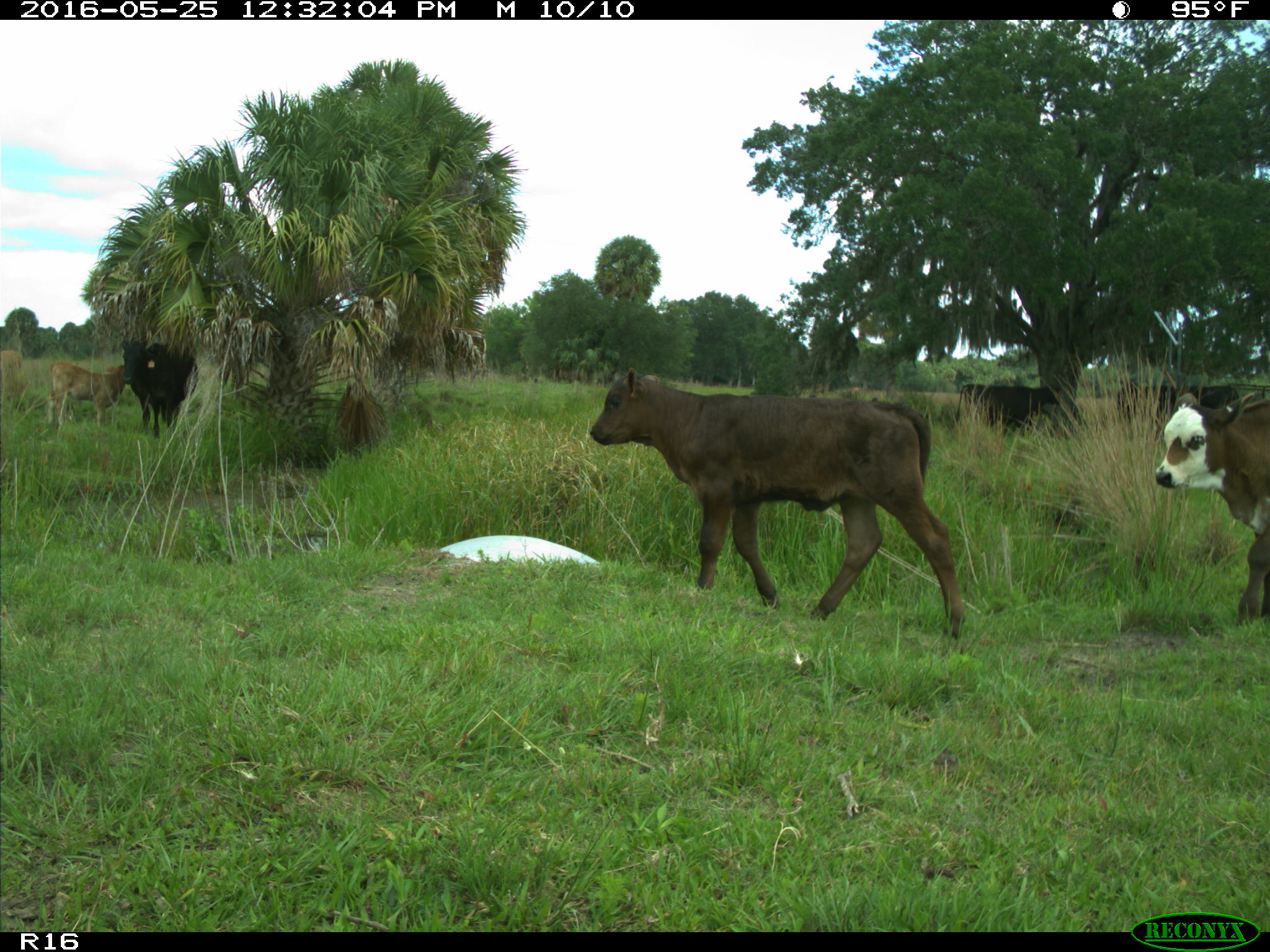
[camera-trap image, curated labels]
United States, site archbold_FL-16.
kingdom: Animalia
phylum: Chordata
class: Mammalia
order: Artiodactyla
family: Bovidae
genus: Bos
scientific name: Bos taurus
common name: domestic cow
Bos taurus (domestic cow).